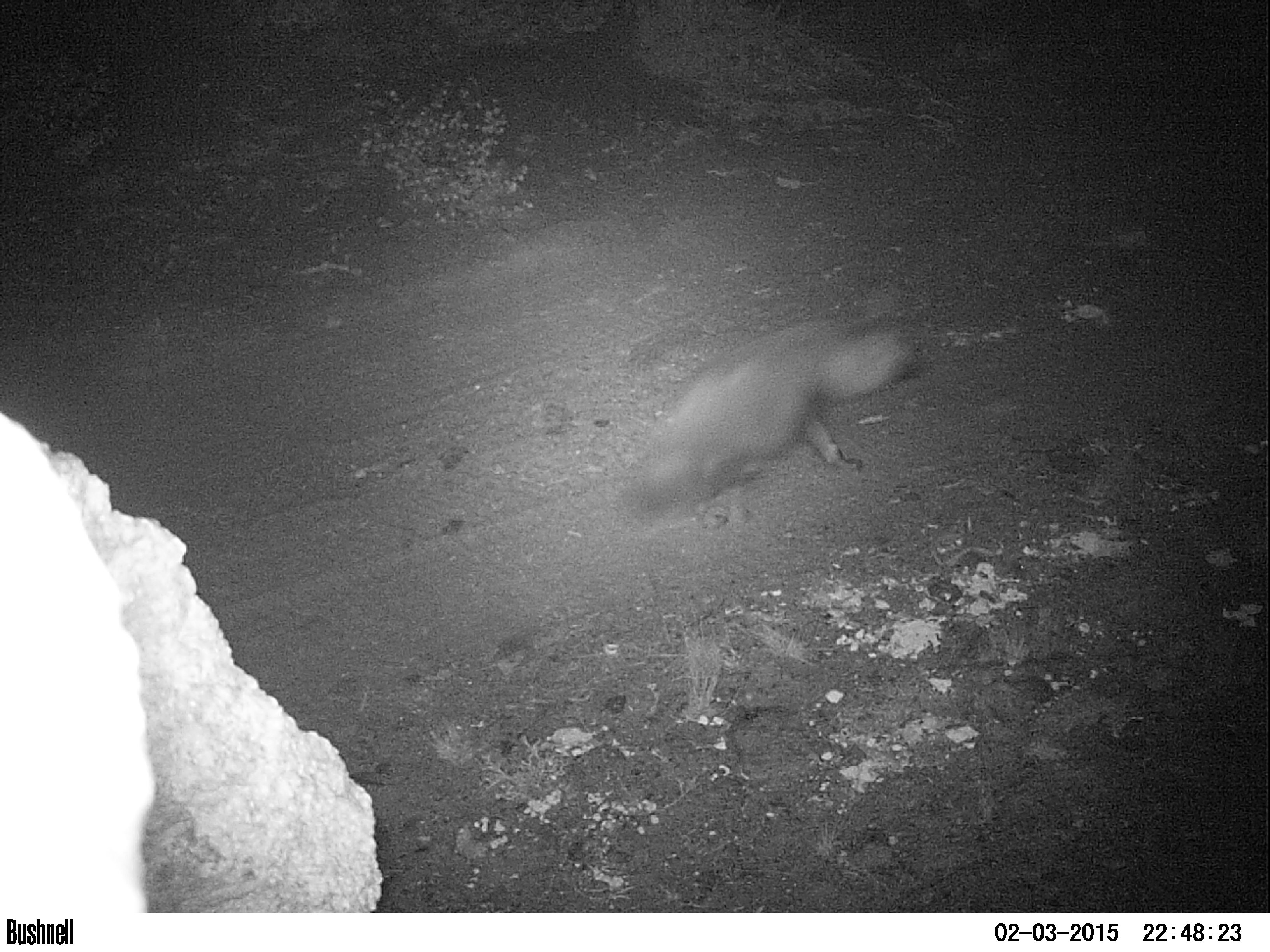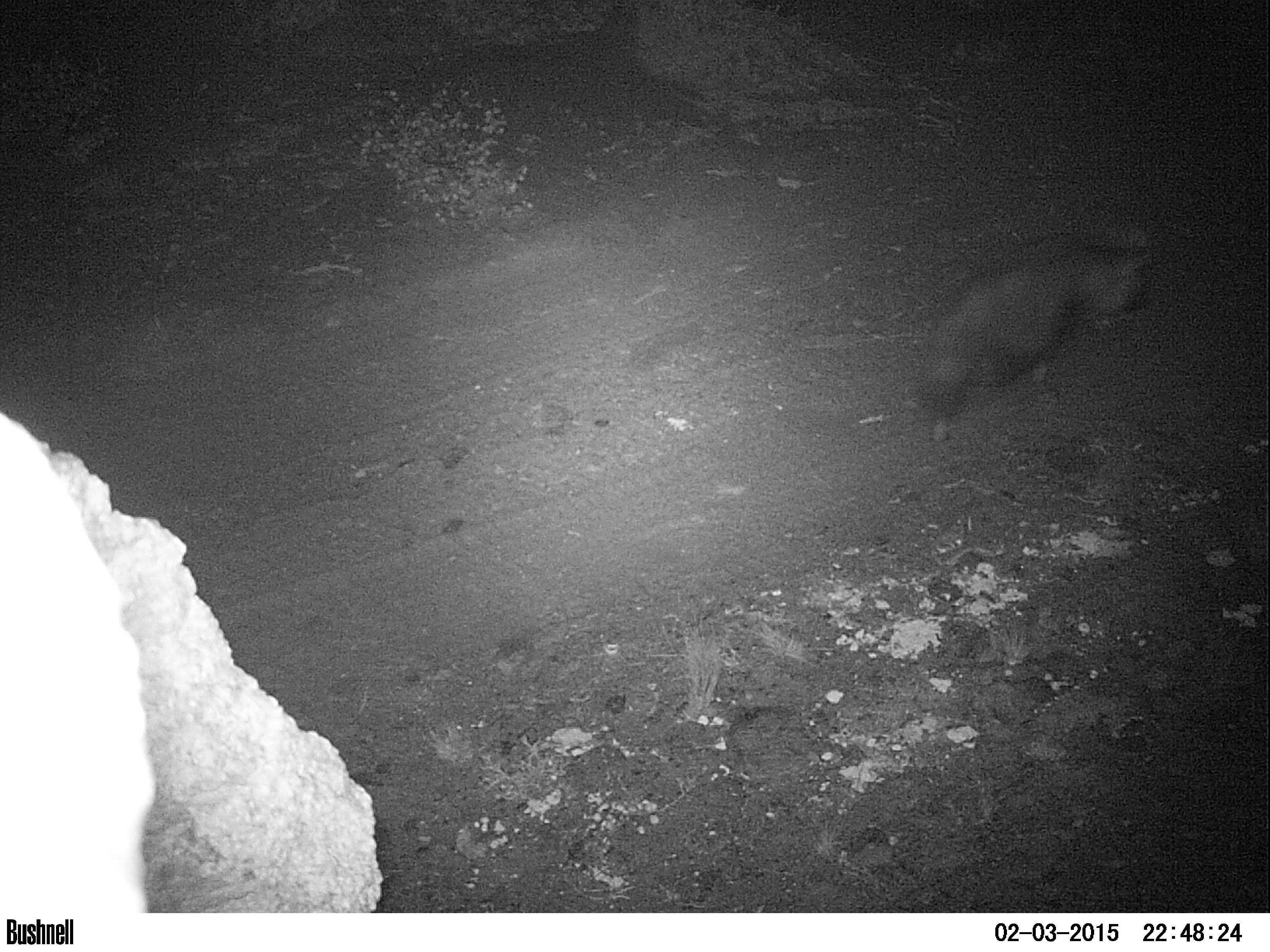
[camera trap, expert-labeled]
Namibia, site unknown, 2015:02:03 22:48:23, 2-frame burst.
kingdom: Animalia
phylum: Chordata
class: Mammalia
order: Carnivora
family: Hyaenidae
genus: Parahyaena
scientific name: Parahyaena brunnea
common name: brown hyena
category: hyaena brunnea